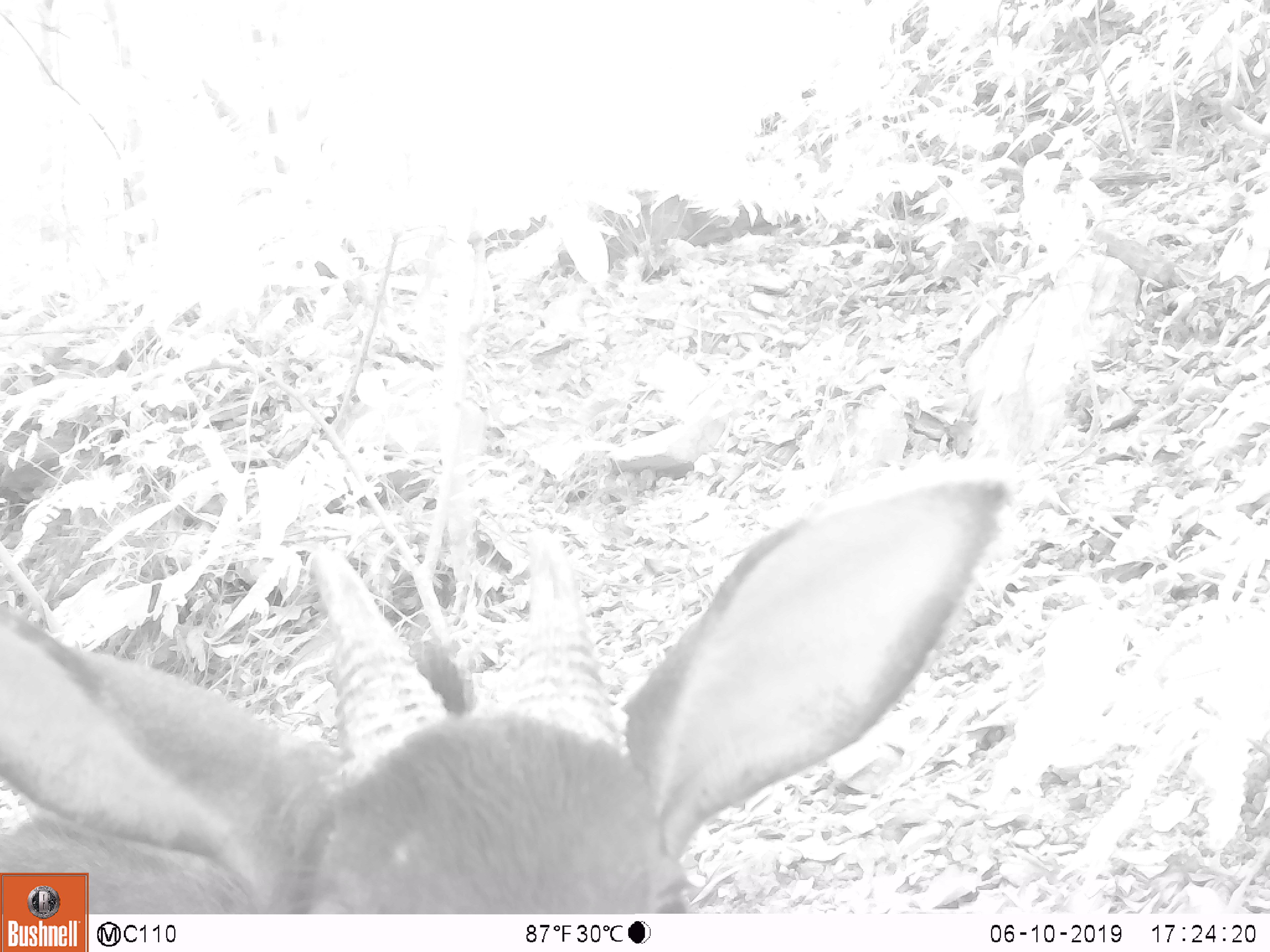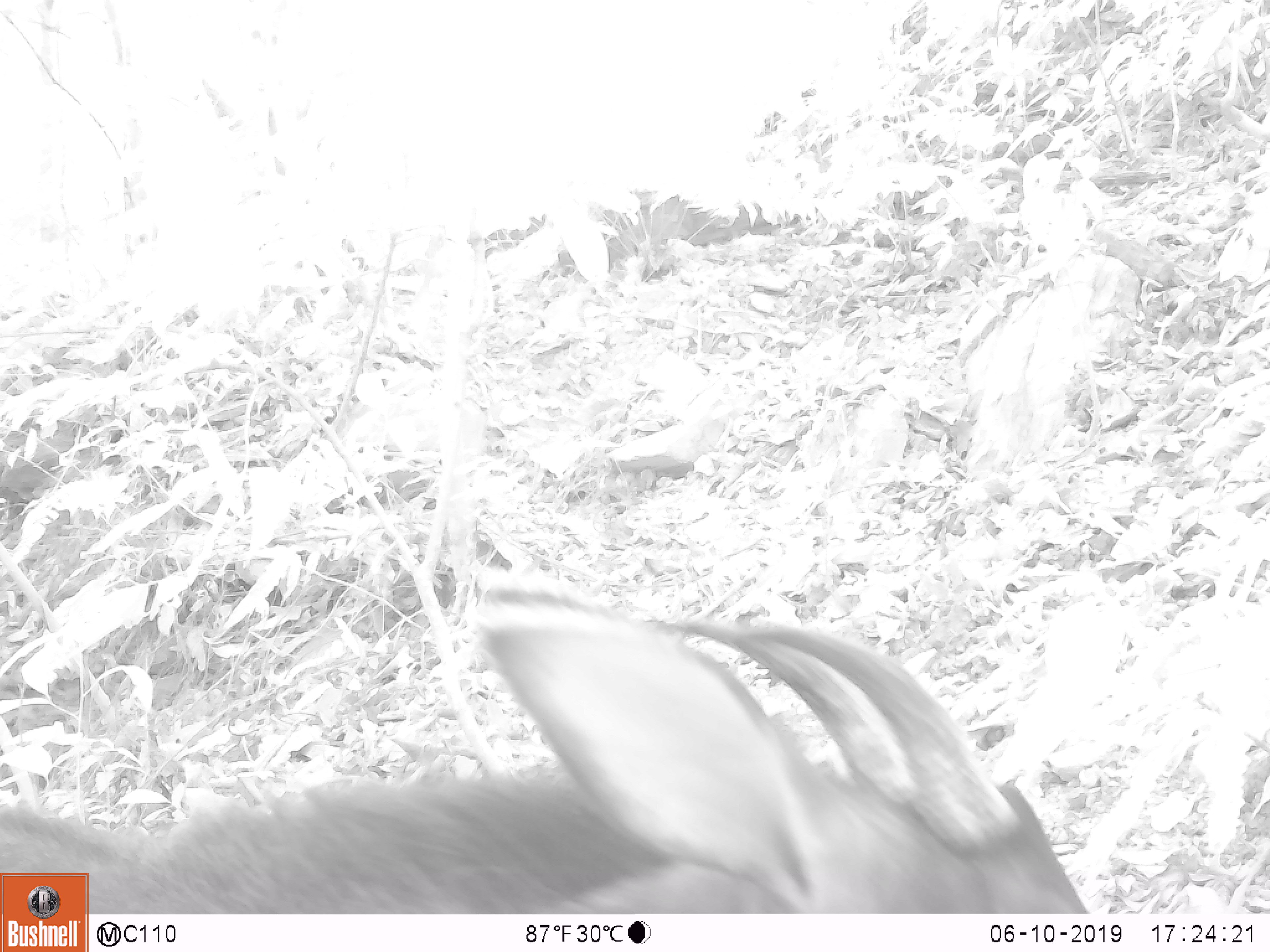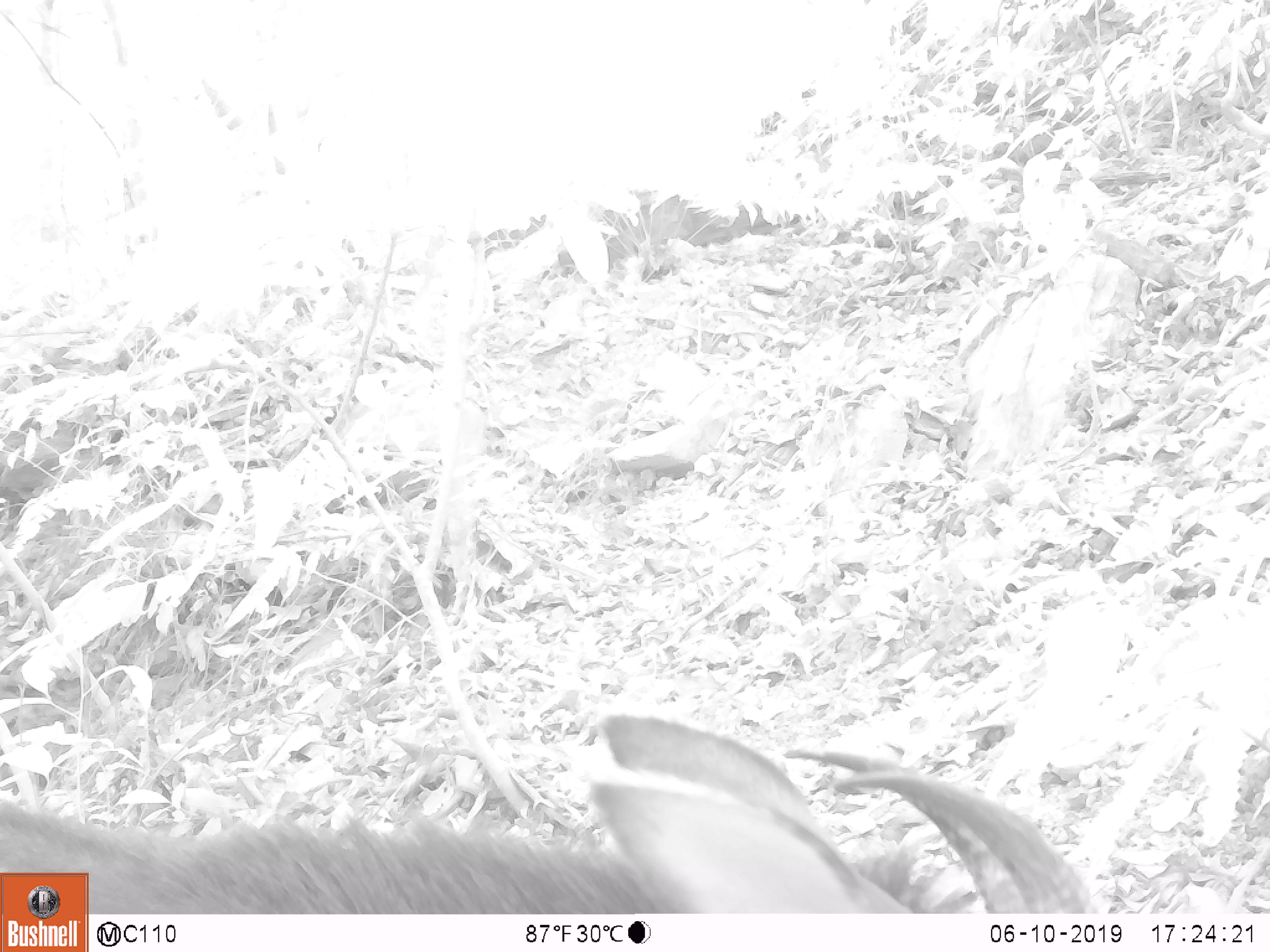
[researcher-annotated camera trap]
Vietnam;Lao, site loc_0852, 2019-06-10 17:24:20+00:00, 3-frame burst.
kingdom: Animalia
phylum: Chordata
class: Mammalia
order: Artiodactyla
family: Bovidae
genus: Capricornis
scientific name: Capricornis sumatraensis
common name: chinese serow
Chinese serow (Capricornis sumatraensis). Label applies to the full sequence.